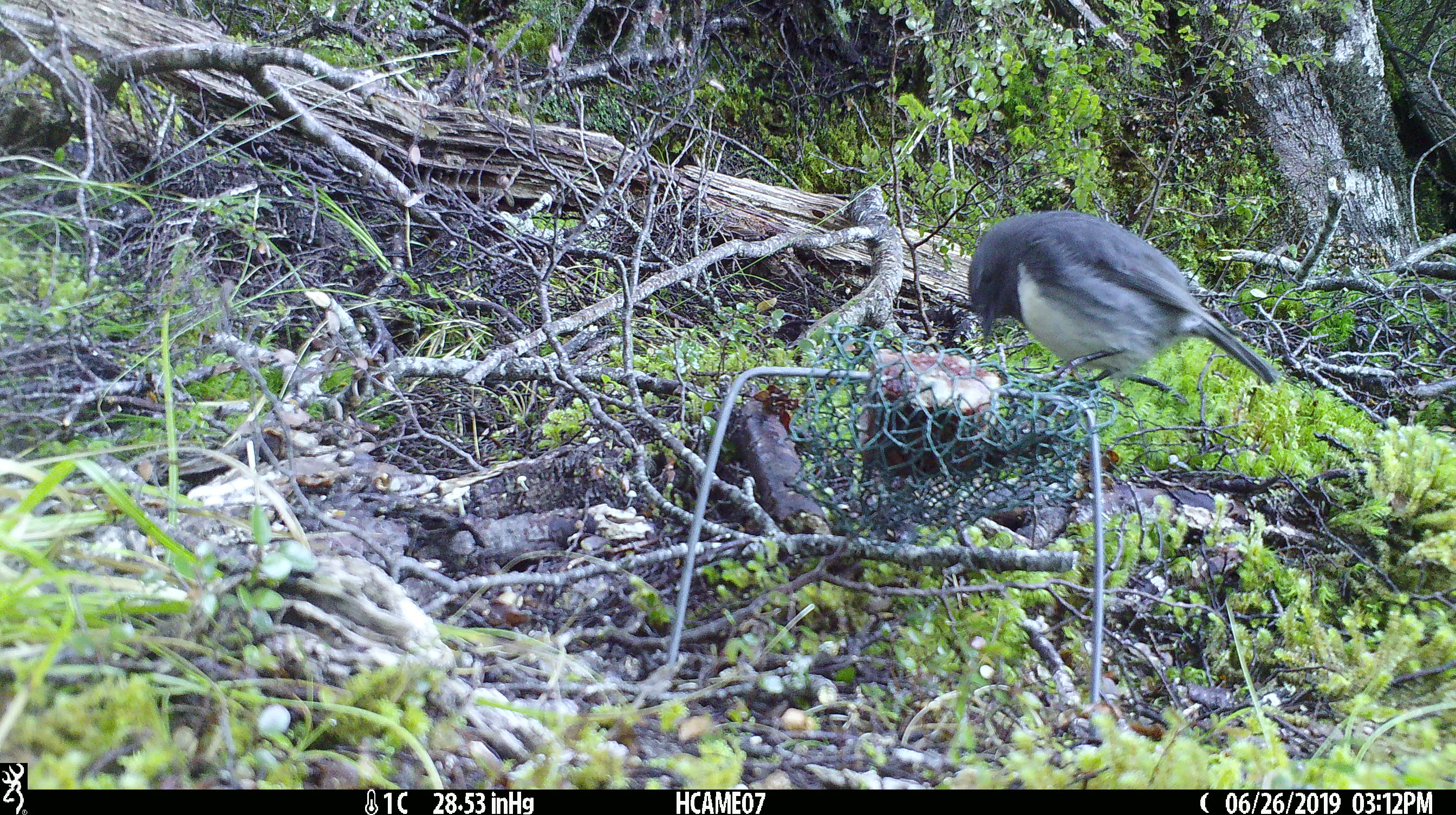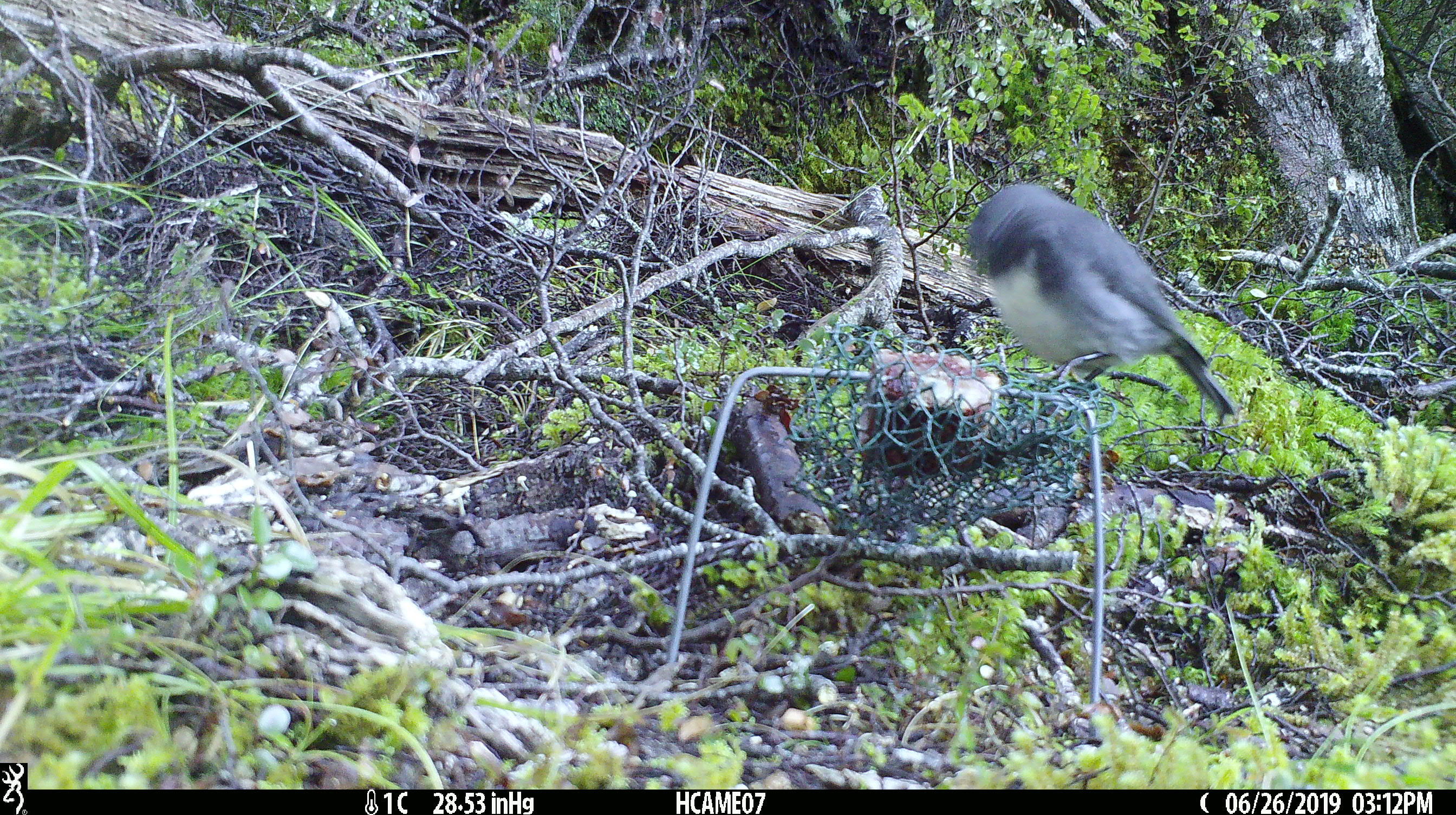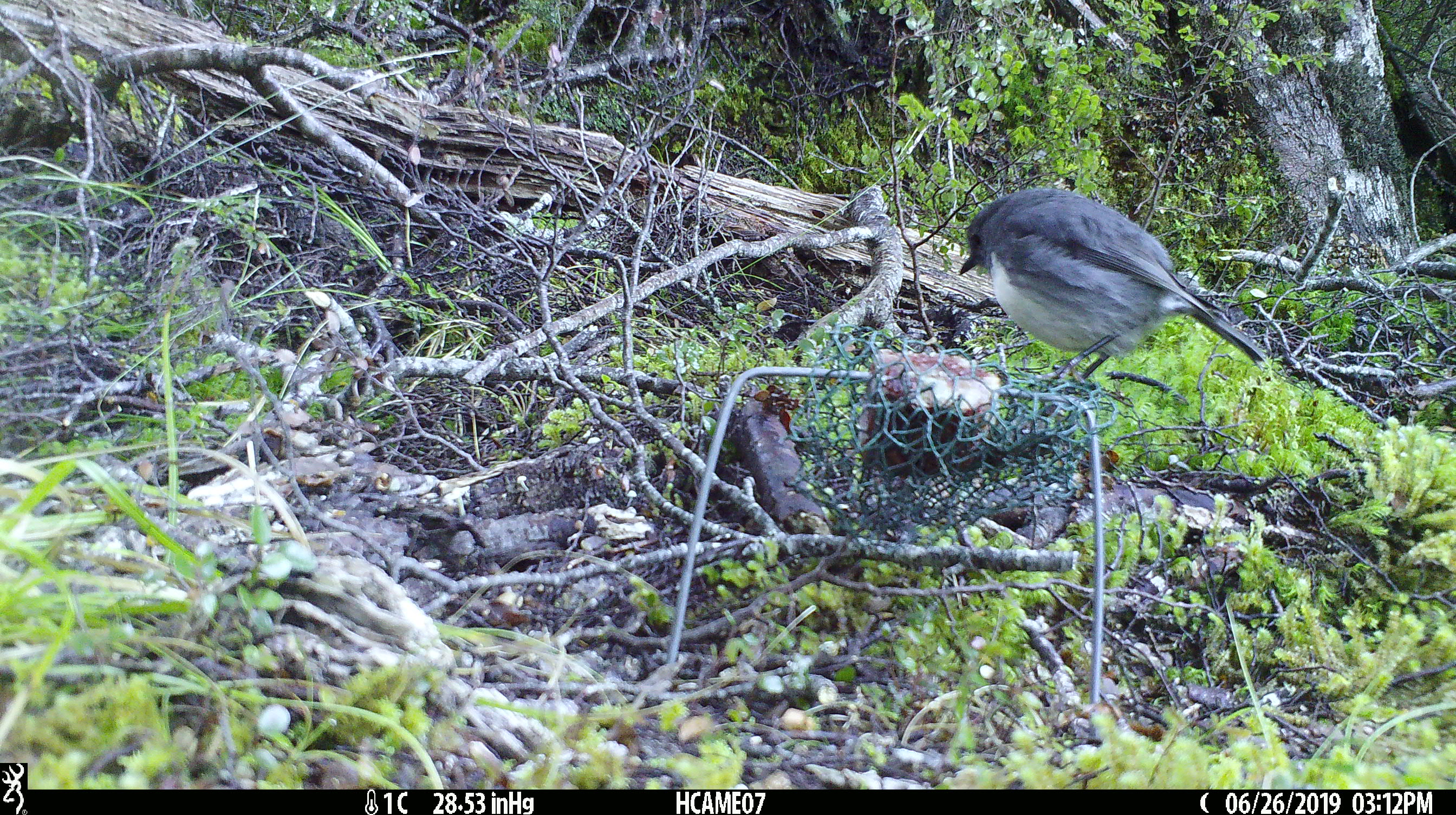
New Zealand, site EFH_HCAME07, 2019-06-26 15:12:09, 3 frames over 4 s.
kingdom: Animalia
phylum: Chordata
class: Aves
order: Passeriformes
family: Petroicidae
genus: Petroica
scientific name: Petroica australis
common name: new zealand robin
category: robin